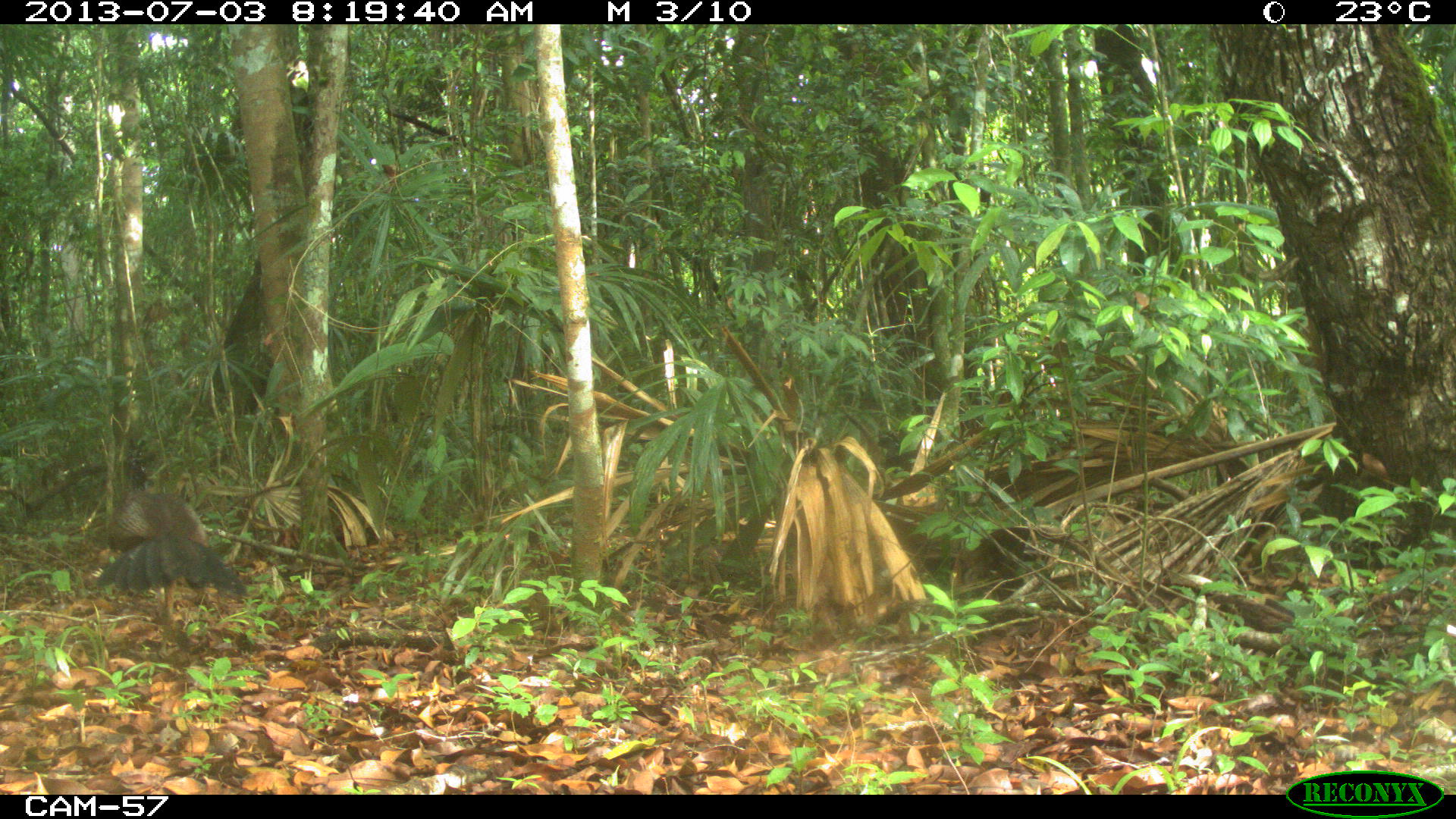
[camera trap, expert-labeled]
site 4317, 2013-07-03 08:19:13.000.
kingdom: Animalia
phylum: Chordata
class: Aves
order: Galliformes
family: Cracidae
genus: Crax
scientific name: Crax rubra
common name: great curassow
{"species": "Crax rubra (great curassow)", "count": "1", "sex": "female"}